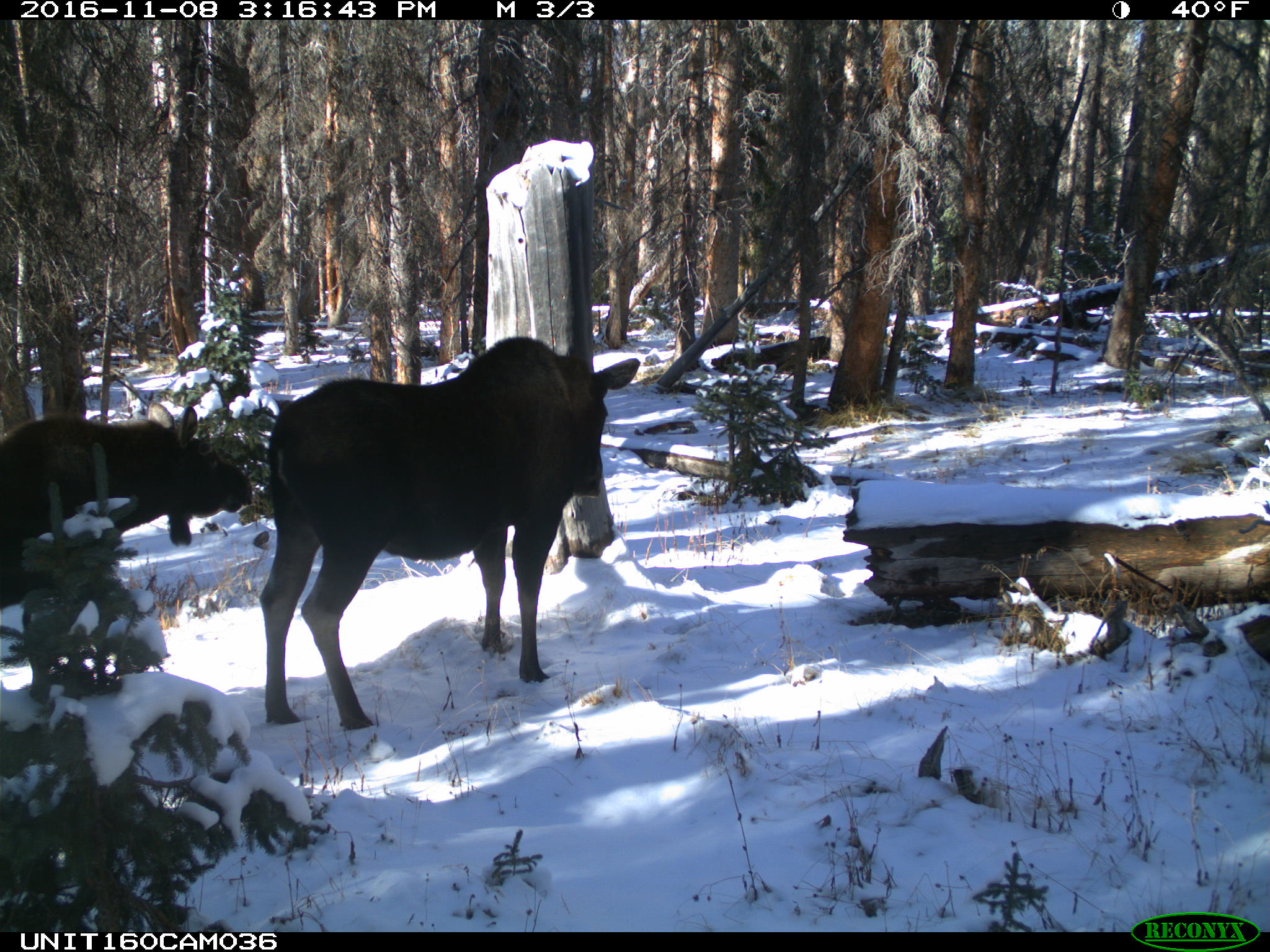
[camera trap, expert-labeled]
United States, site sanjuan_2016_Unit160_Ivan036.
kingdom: Animalia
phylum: Chordata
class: Mammalia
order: Artiodactyla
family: Cervidae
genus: Alces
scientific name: Alces alces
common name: moose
Alces alces (moose).